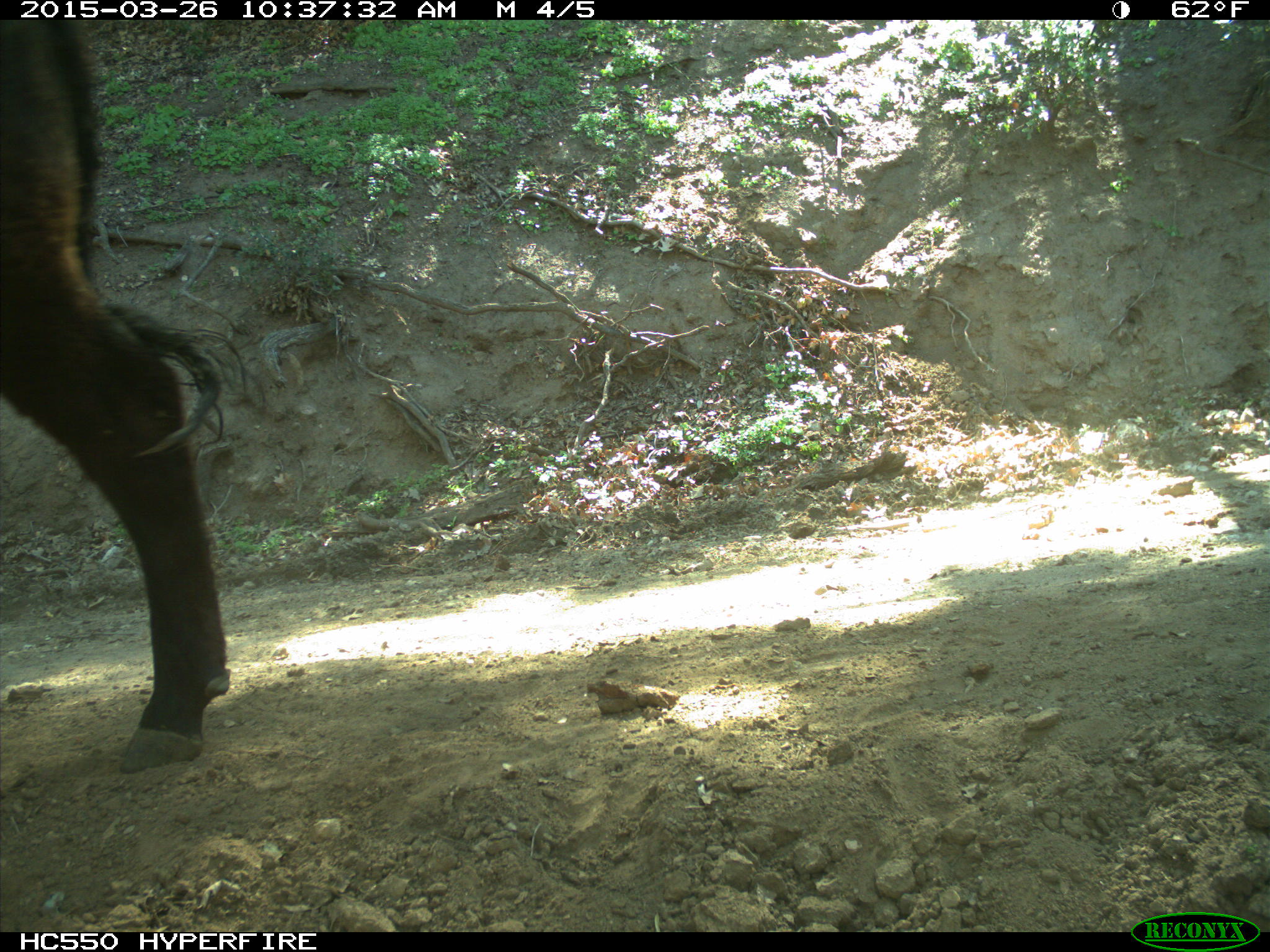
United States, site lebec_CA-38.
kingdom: Animalia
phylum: Chordata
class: Mammalia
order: Artiodactyla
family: Bovidae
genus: Bos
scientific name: Bos taurus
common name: domestic cow